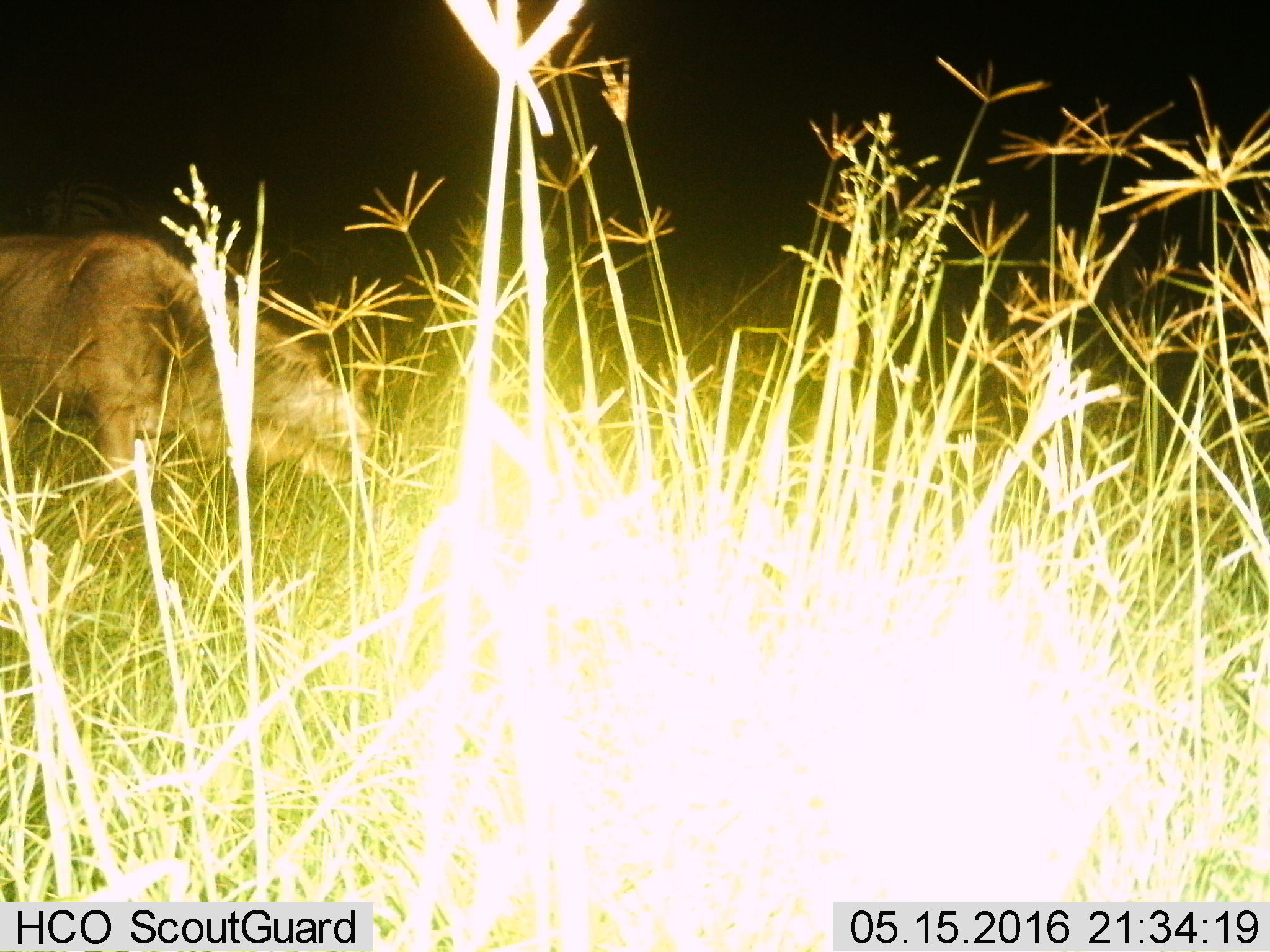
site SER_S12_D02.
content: unidentified animal